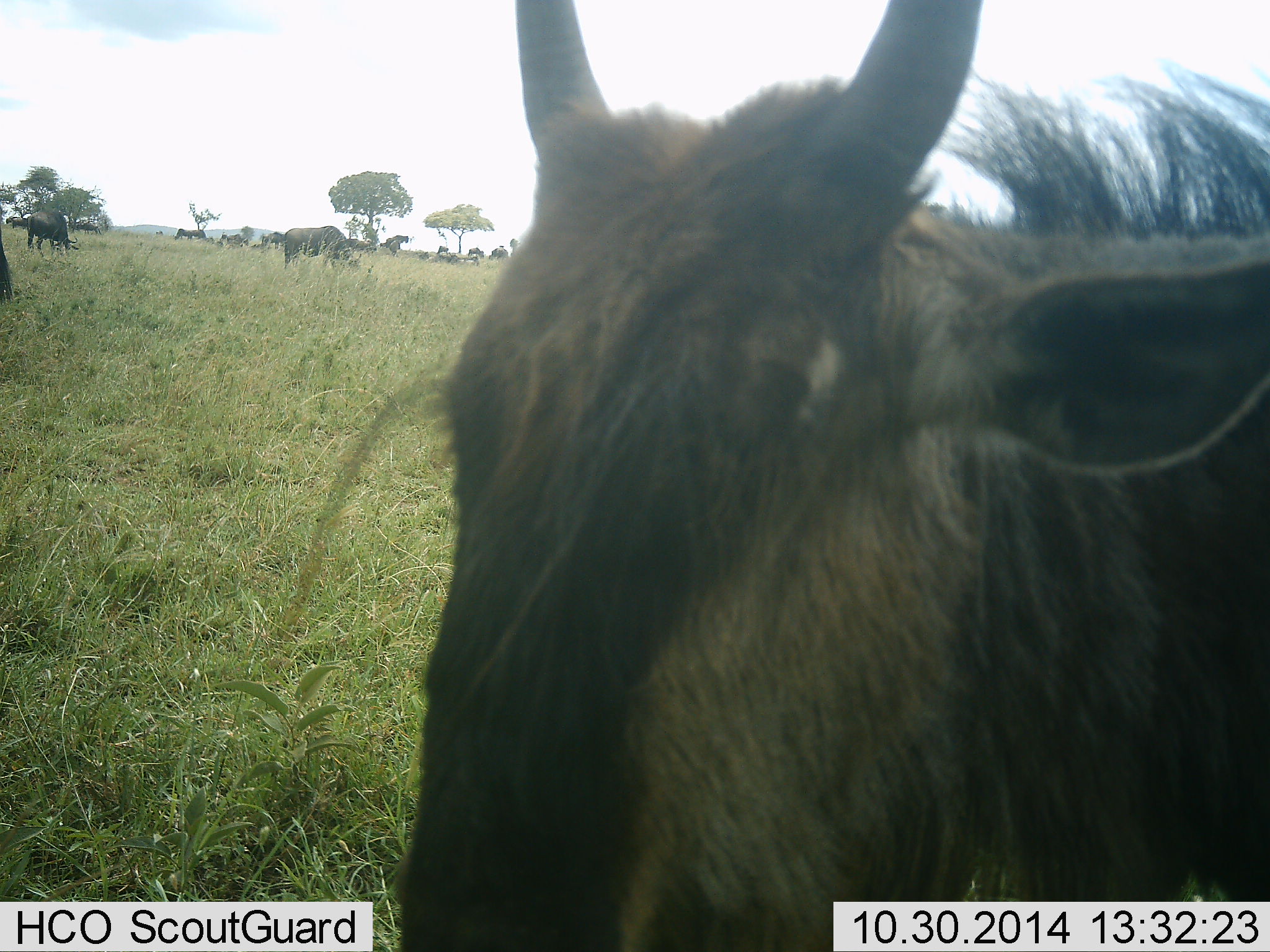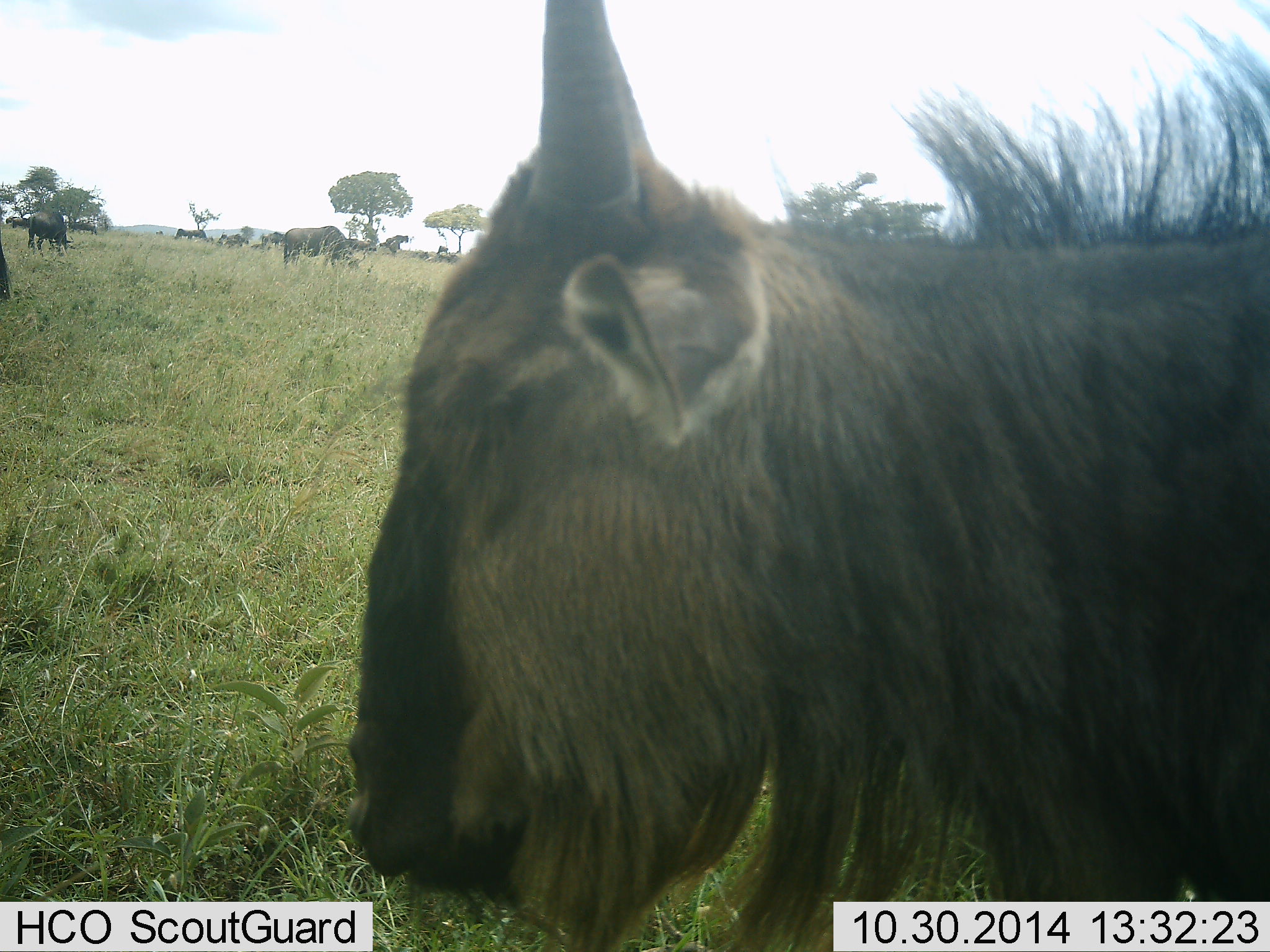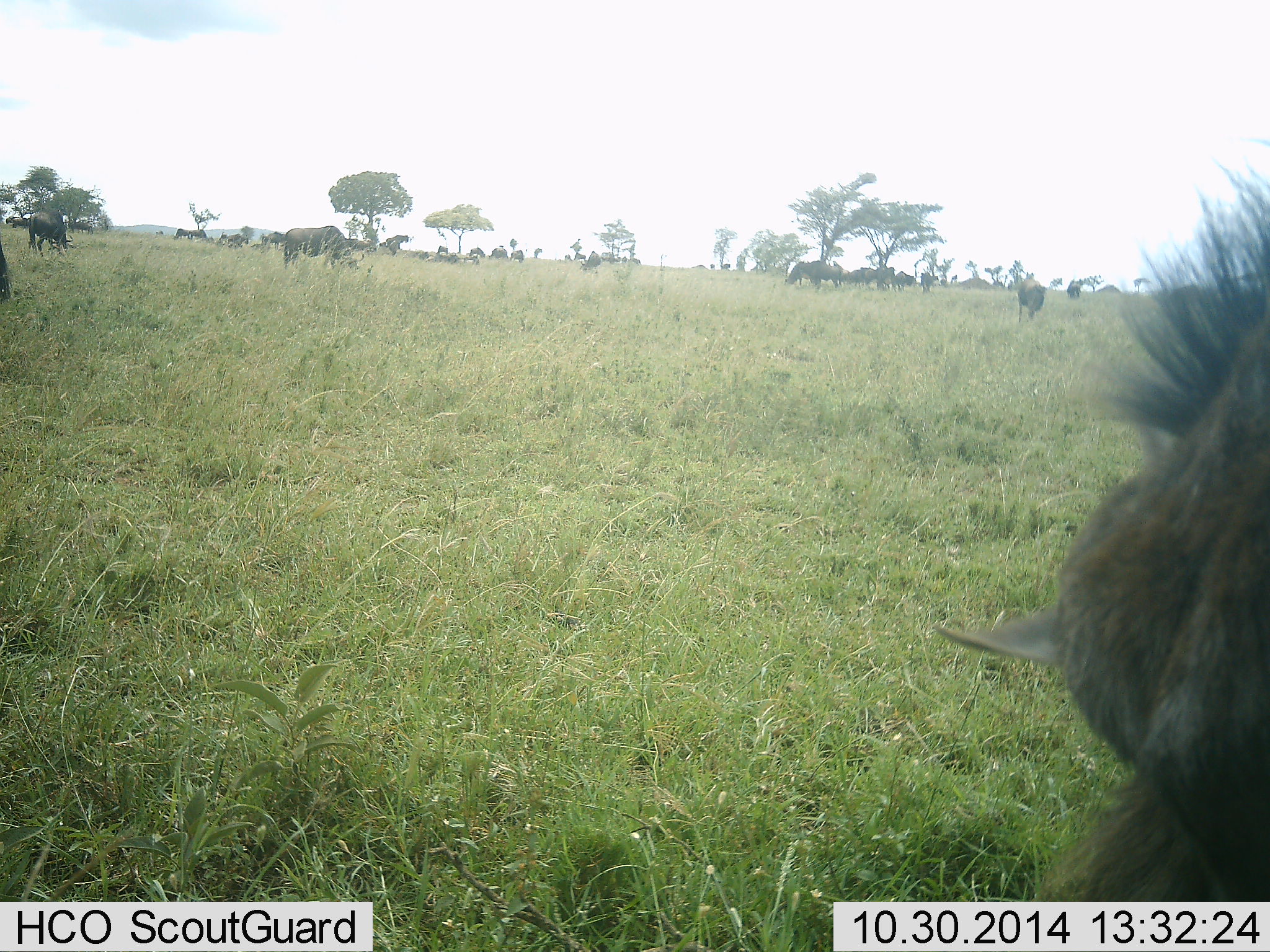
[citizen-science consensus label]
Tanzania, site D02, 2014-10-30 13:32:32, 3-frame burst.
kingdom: Animalia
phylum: Chordata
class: Mammalia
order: Artiodactyla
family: Bovidae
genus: Connochaetes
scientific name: Connochaetes taurinus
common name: blue wildebeest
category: wildebeest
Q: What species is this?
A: Wildebeest (blue wildebeest) (Connochaetes taurinus).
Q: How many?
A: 11-50.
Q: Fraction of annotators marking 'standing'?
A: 70%.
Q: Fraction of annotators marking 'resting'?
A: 20%.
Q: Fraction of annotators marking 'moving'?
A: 30%.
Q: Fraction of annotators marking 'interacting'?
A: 0%.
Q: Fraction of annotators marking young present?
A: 30%.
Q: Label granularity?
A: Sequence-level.